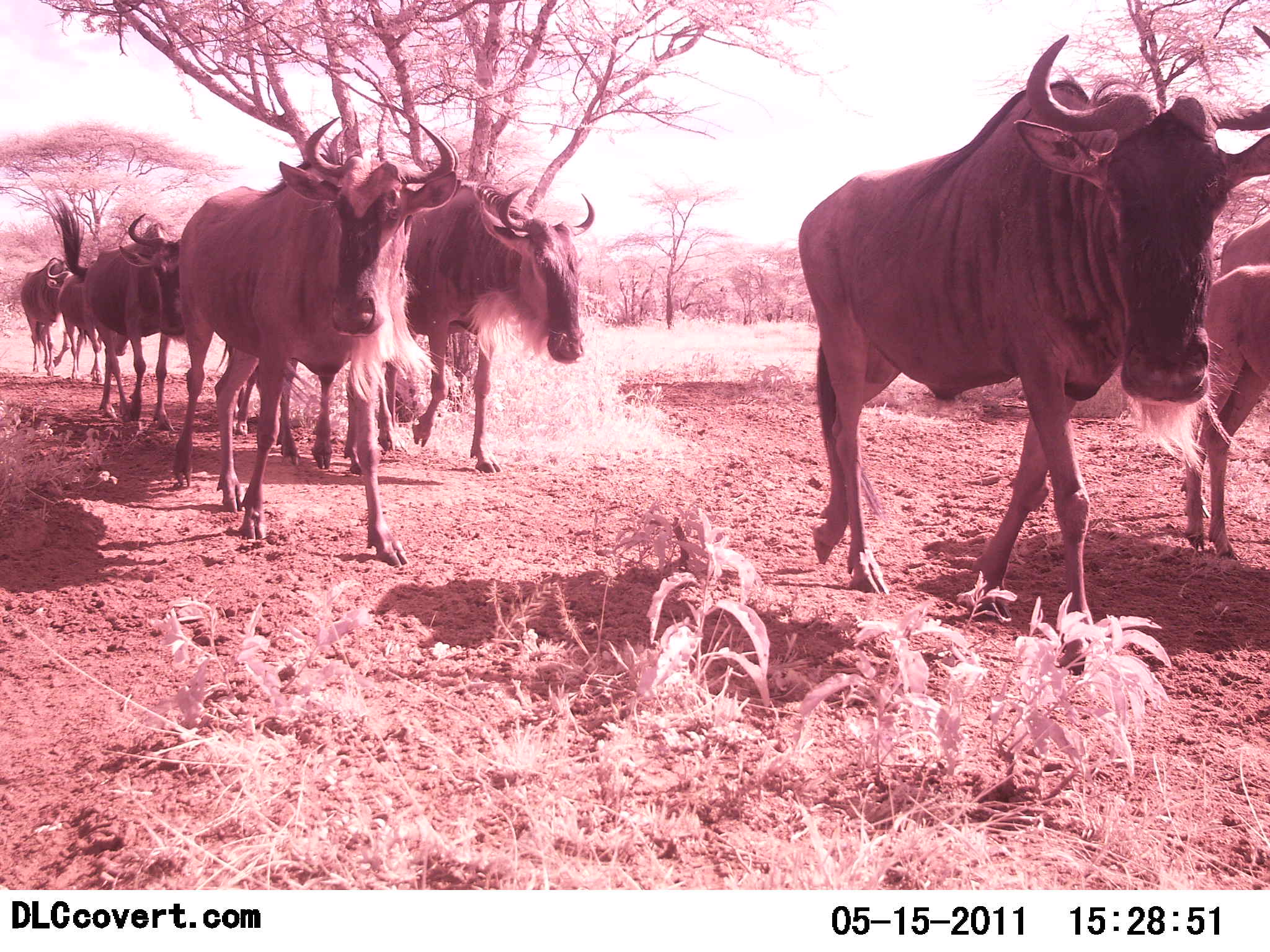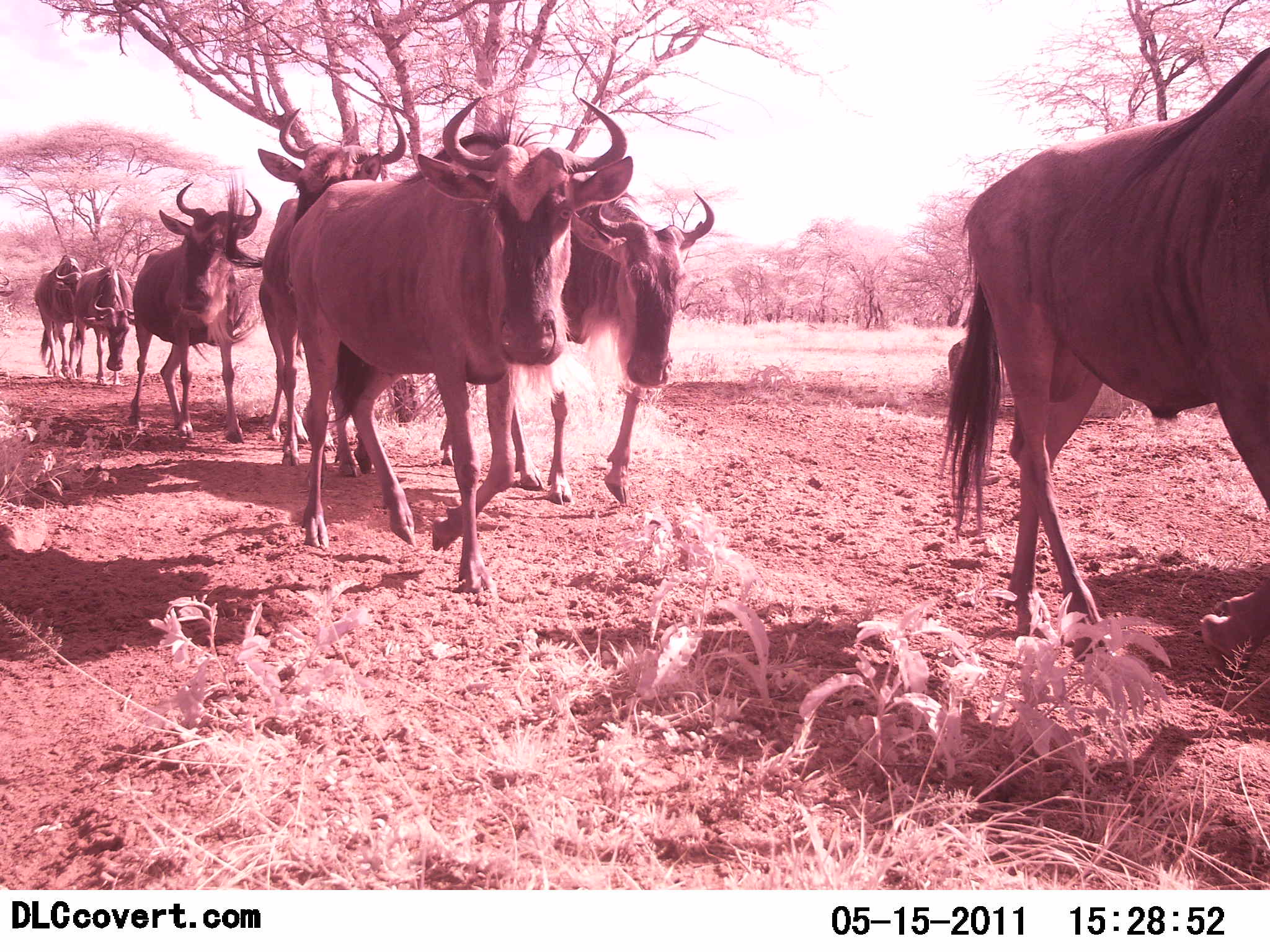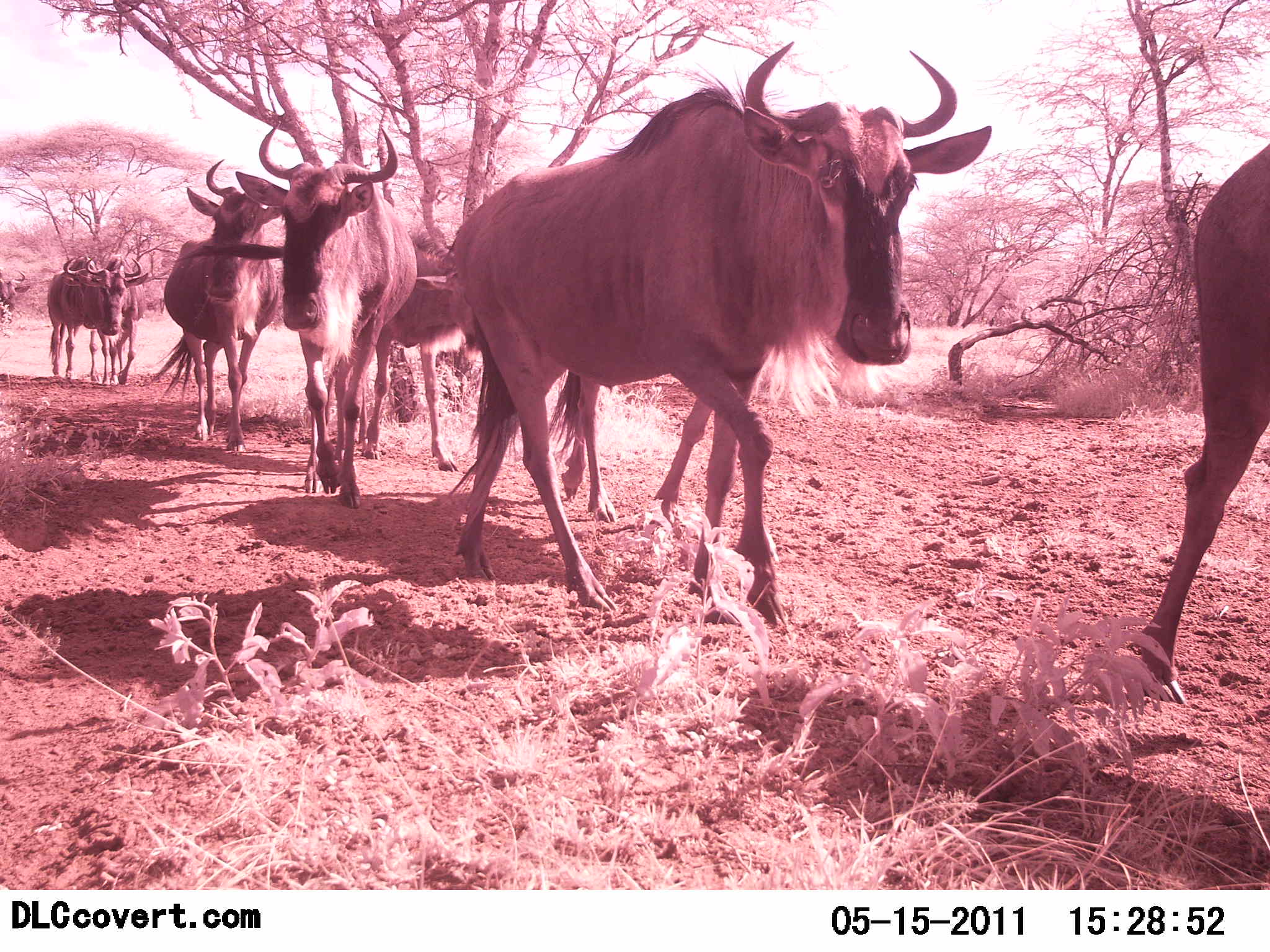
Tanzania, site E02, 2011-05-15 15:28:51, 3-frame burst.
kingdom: Animalia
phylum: Chordata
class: Mammalia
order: Artiodactyla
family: Bovidae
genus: Connochaetes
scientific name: Connochaetes taurinus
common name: blue wildebeest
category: wildebeest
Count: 8.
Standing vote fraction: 10%.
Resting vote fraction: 0%.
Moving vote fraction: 100%.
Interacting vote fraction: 0%.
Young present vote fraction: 10%.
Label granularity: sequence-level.